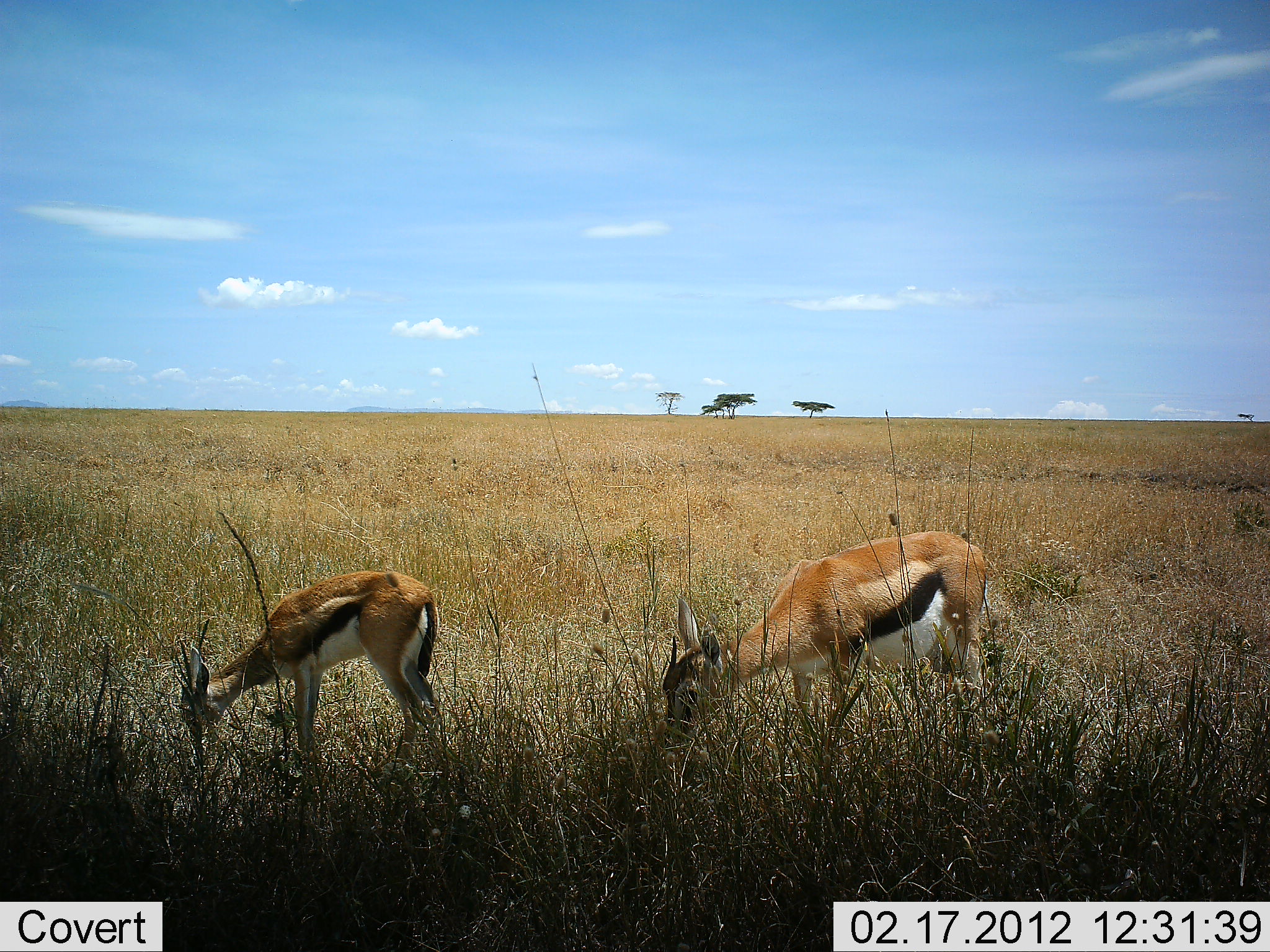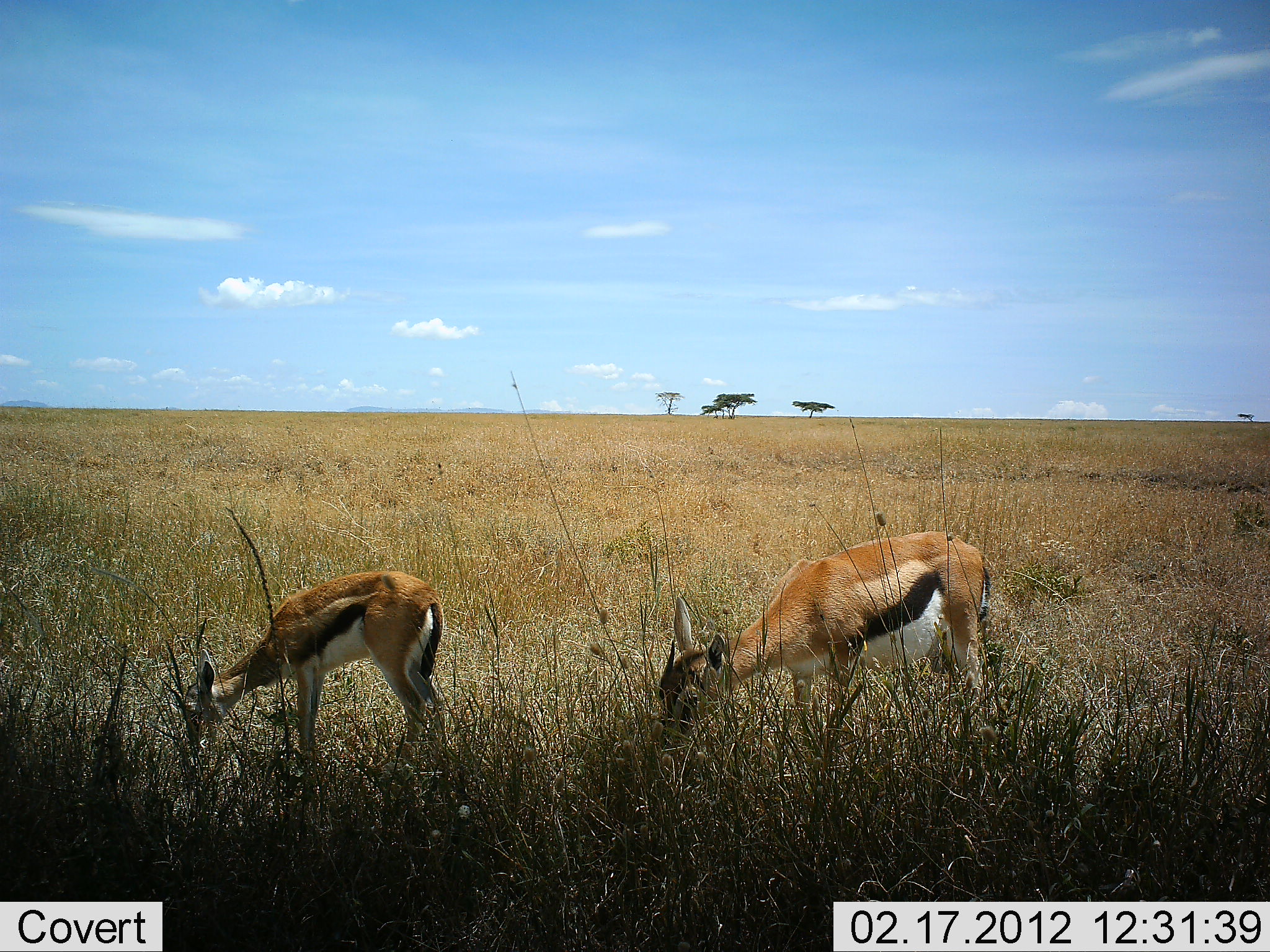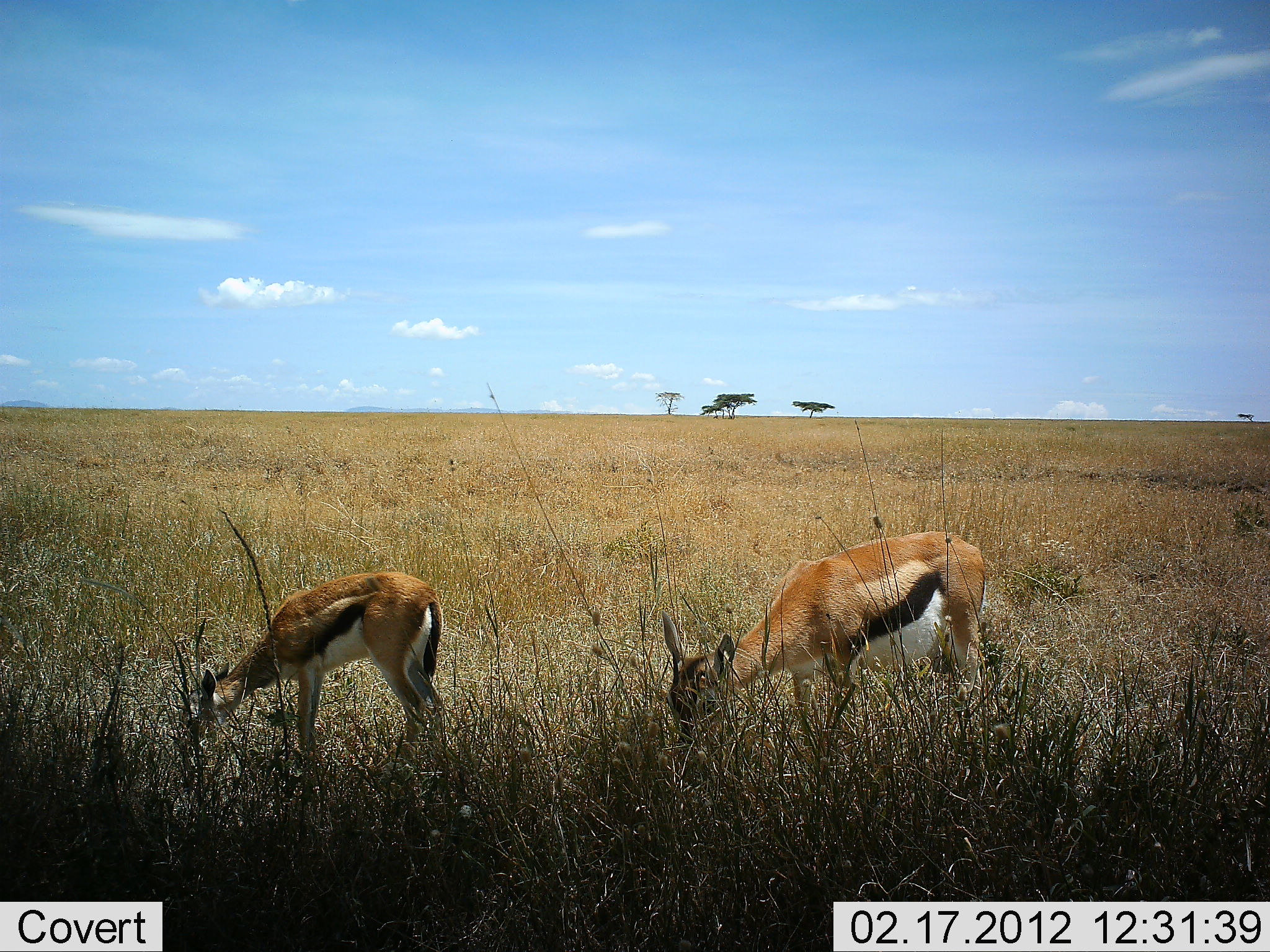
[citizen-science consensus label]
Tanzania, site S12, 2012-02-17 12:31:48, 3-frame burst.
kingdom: Animalia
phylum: Chordata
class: Mammalia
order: Artiodactyla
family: Bovidae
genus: Eudorcas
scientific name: Eudorcas thomsonii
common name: thomson's gazelle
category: gazellethomsons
Gazellethomsons (thomson's gazelle) (Eudorcas thomsonii), count 2. Behavior (volunteer vote fractions): standing 5%, resting 0%, moving 0%, interacting 0%. Young present (vote fraction): 19%. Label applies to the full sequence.